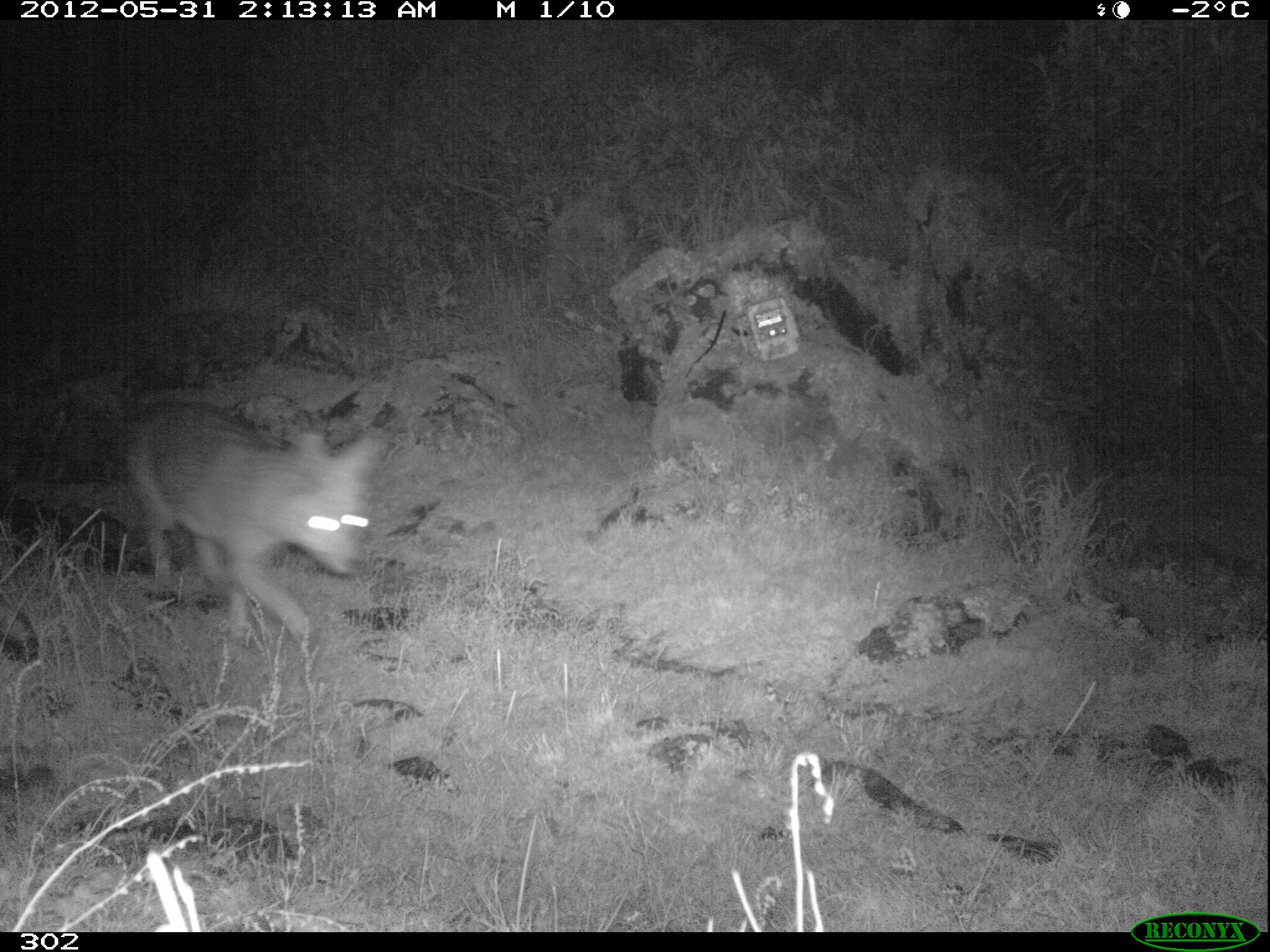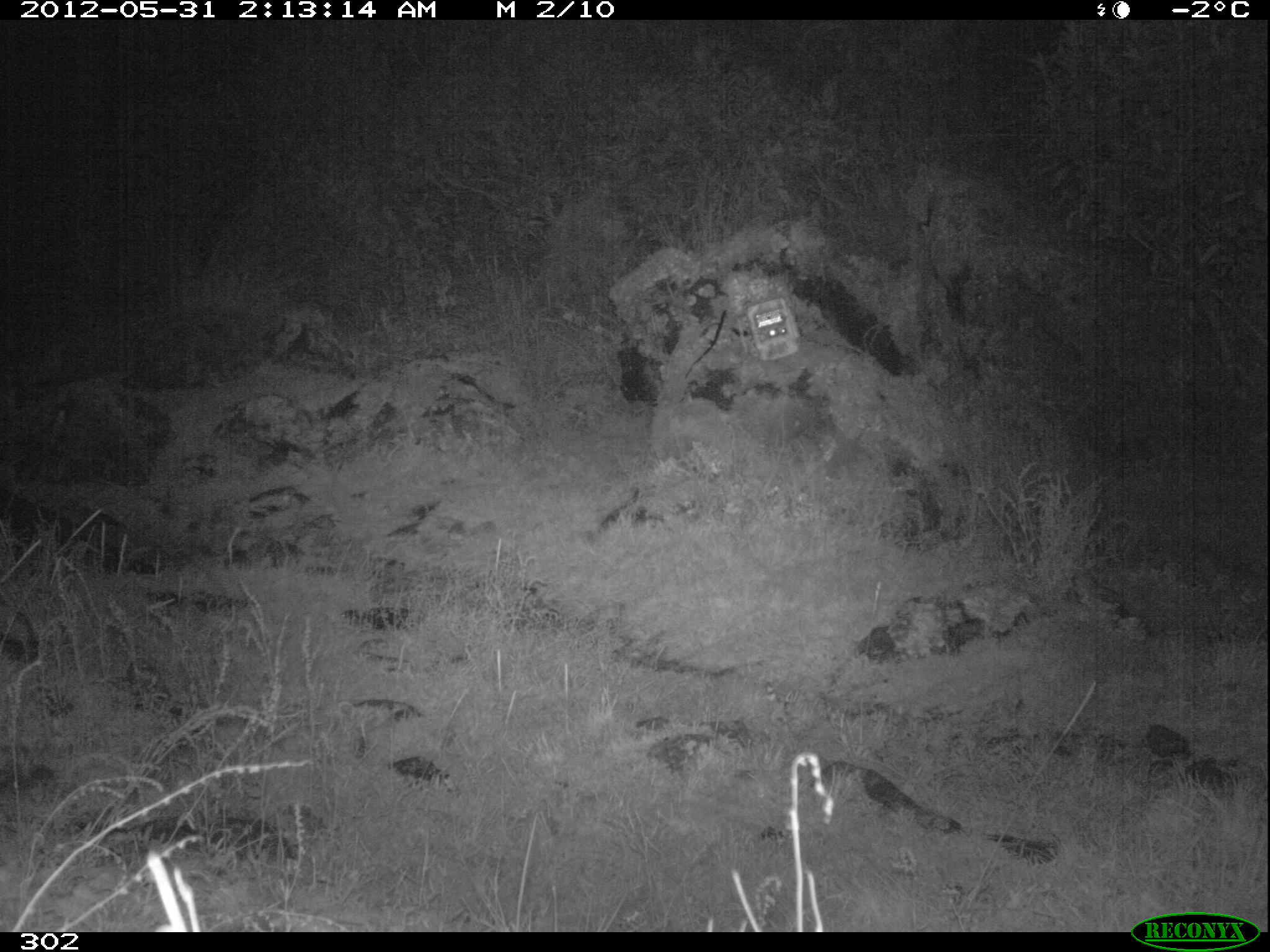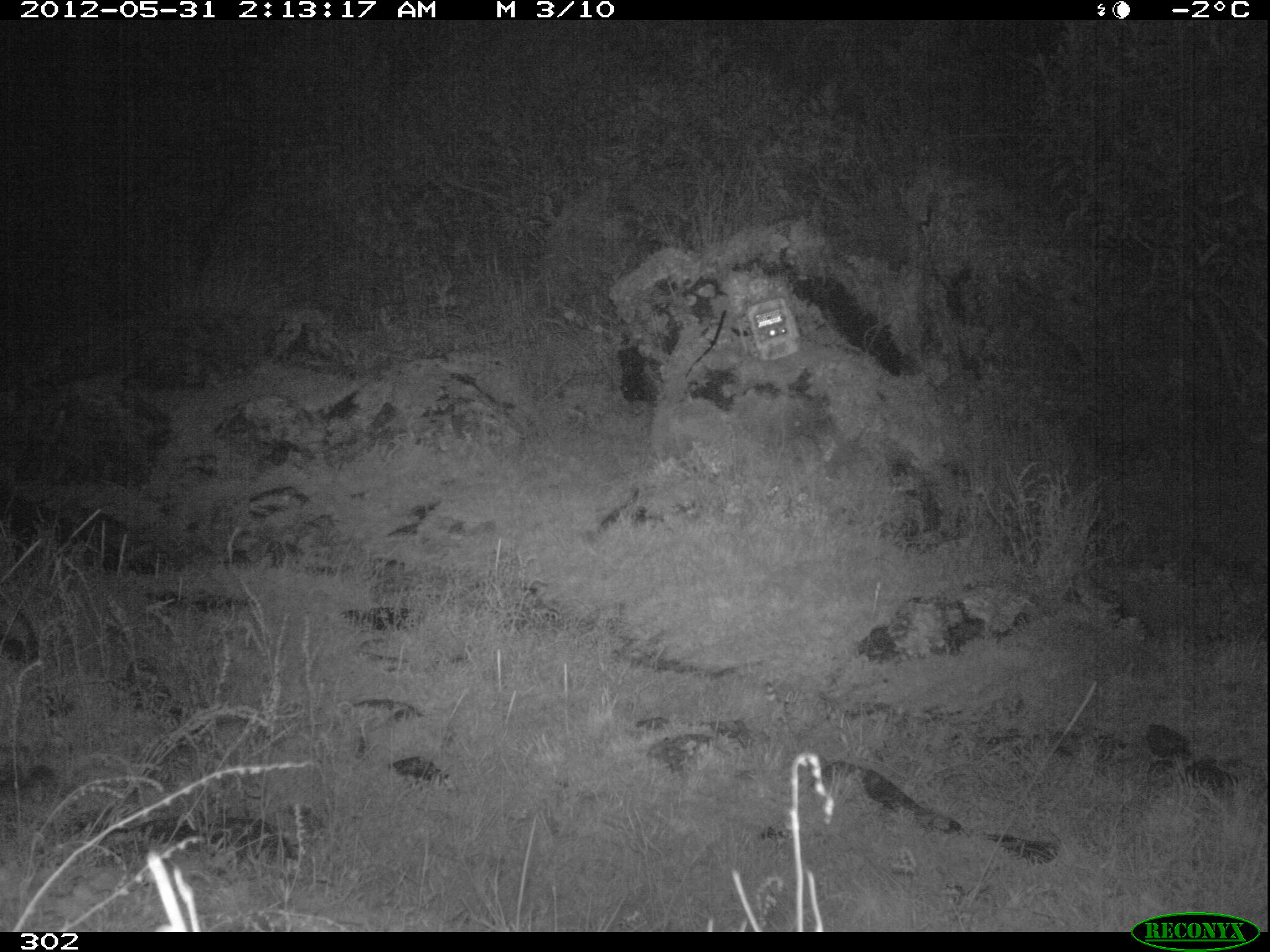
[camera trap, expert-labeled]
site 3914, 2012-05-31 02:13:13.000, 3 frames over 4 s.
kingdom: Animalia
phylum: Chordata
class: Mammalia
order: Carnivora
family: Canidae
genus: Lycalopex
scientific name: Lycalopex culpaeus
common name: culpeo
Lycalopex culpaeus (culpeo).